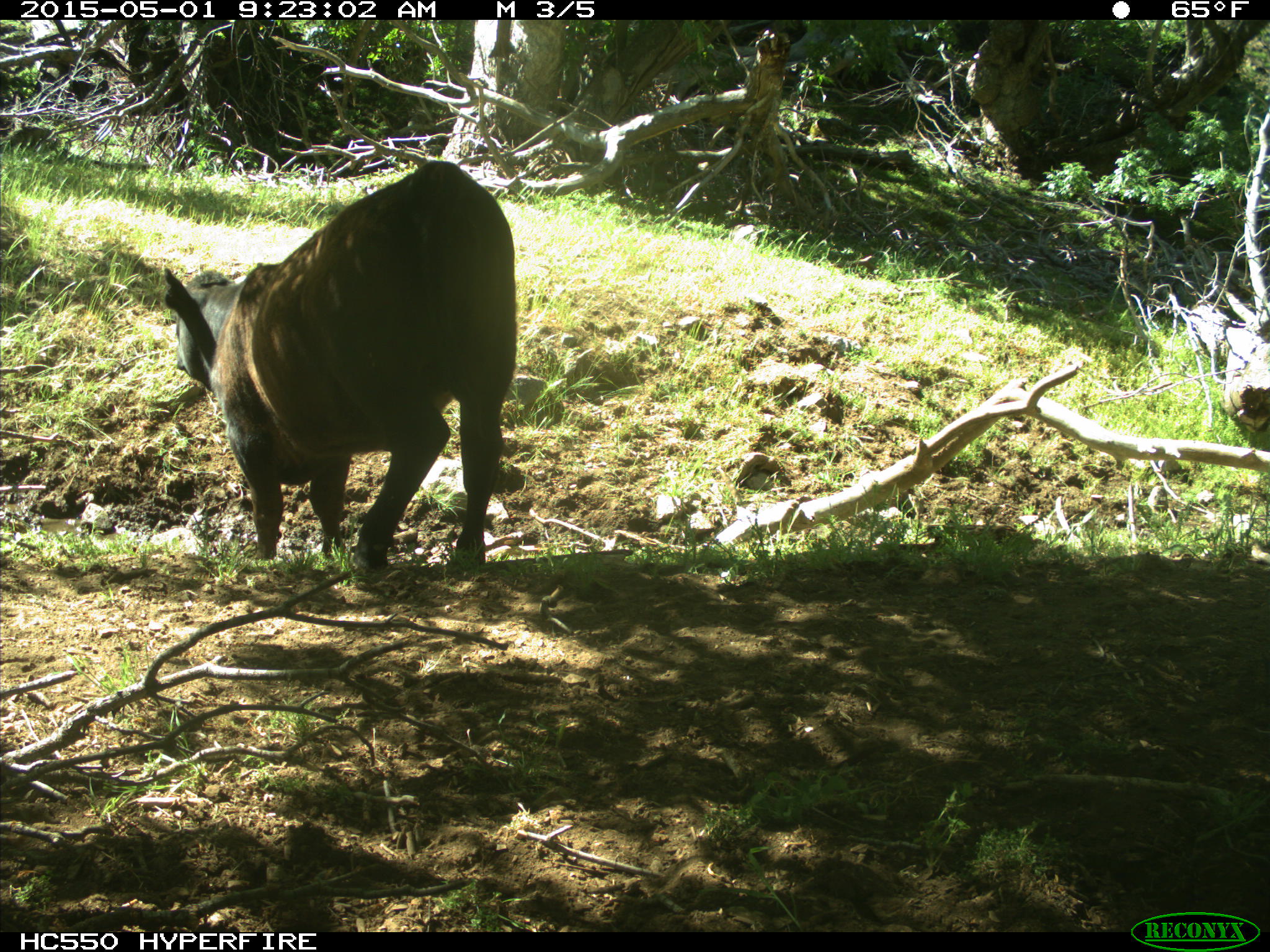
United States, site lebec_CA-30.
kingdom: Animalia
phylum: Chordata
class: Mammalia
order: Artiodactyla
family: Bovidae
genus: Bos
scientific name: Bos taurus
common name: domestic cow